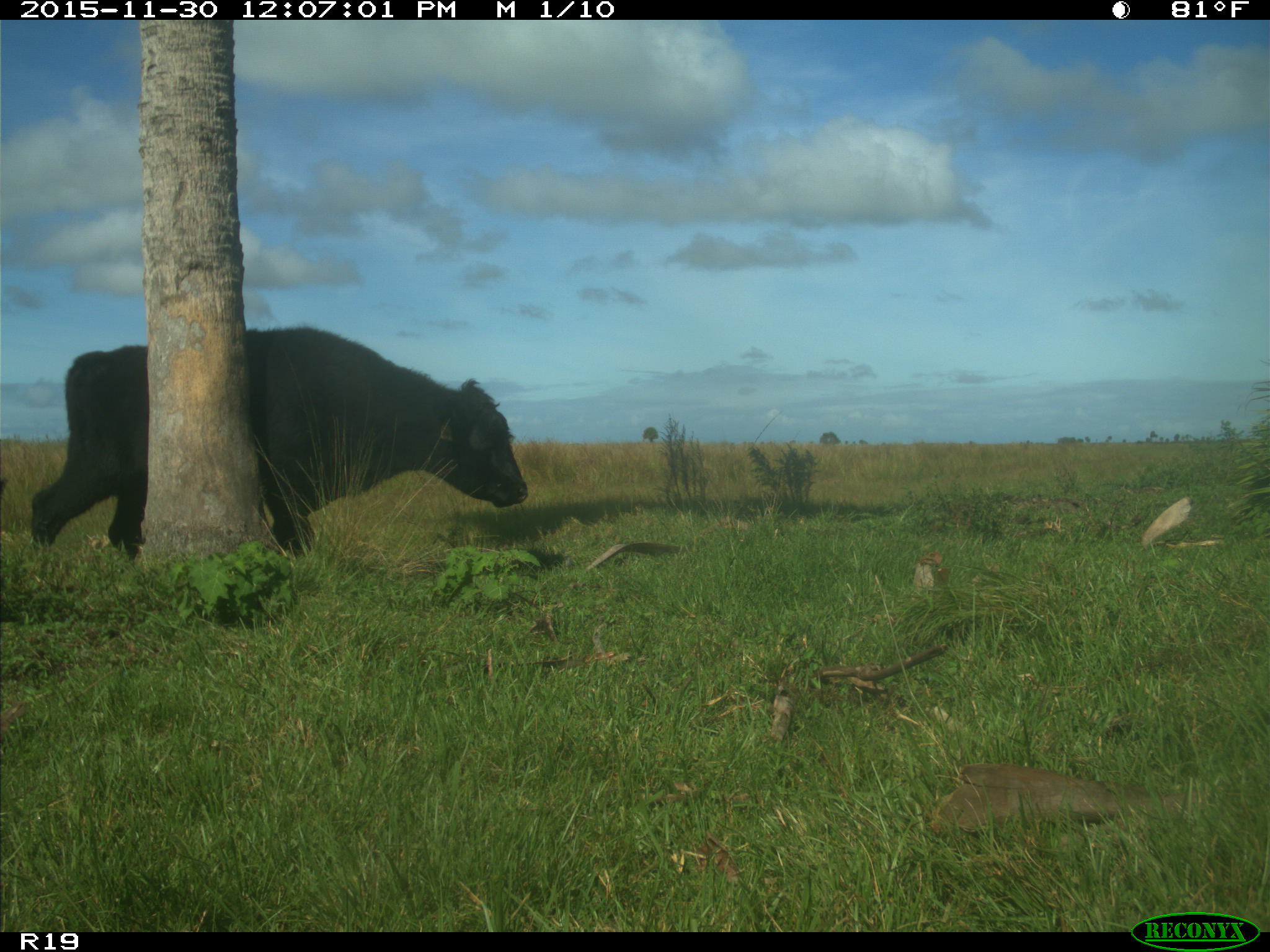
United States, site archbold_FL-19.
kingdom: Animalia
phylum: Chordata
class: Mammalia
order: Artiodactyla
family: Bovidae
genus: Bos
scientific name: Bos taurus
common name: domestic cow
Bos taurus (domestic cow).